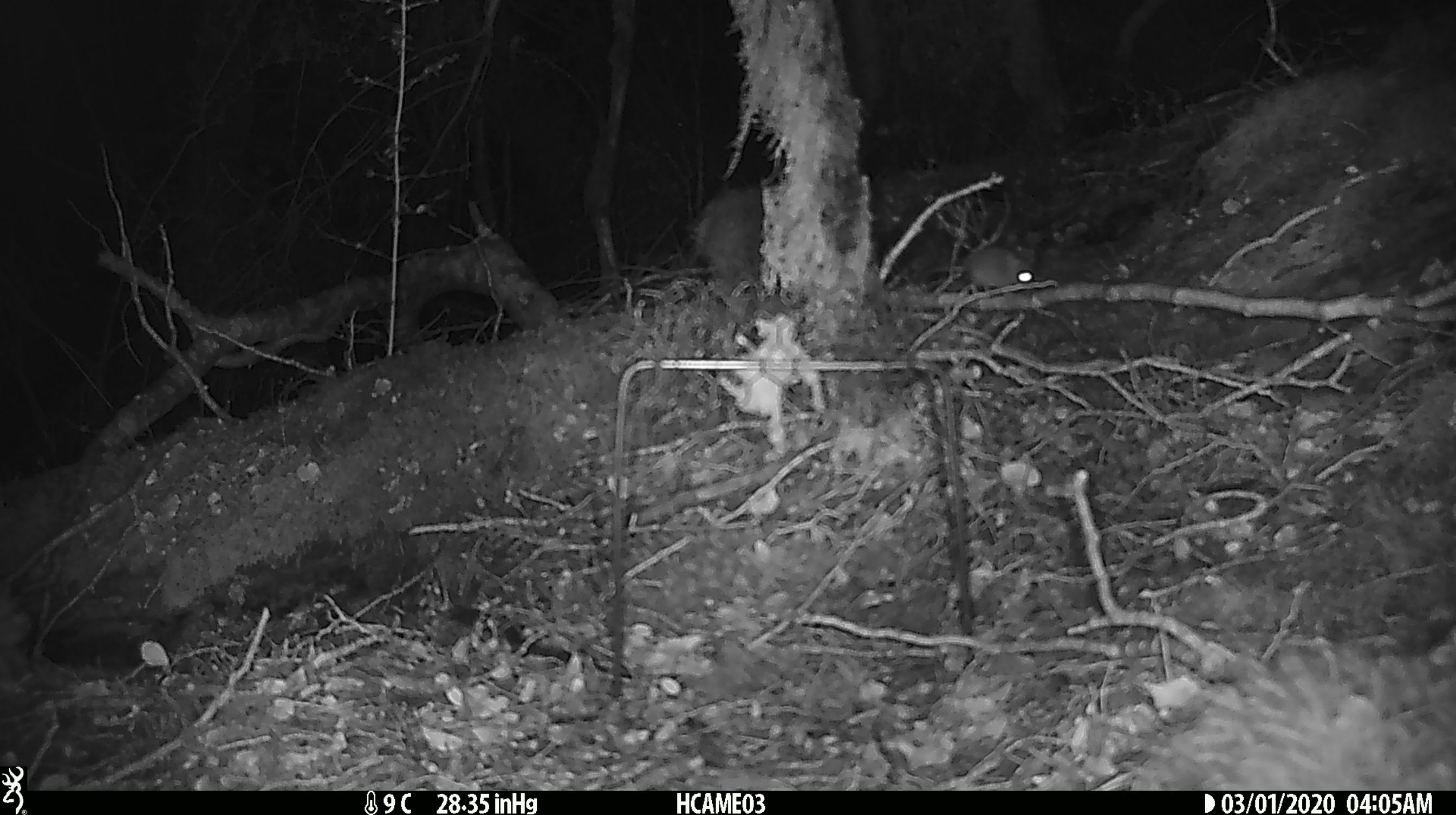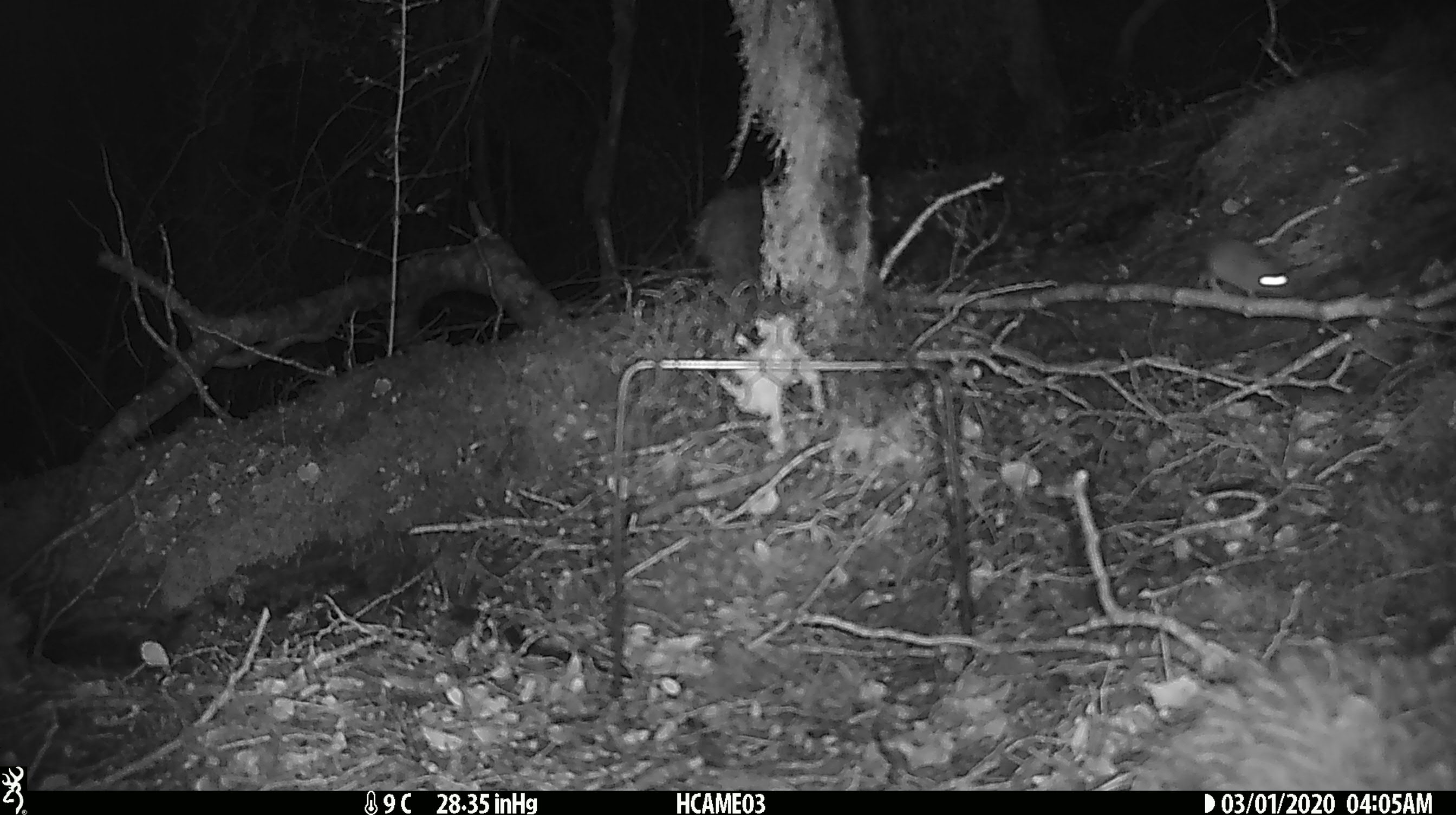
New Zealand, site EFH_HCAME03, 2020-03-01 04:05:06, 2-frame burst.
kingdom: Animalia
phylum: Chordata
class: Mammalia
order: Rodentia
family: Muridae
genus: Mus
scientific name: Mus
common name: mouse